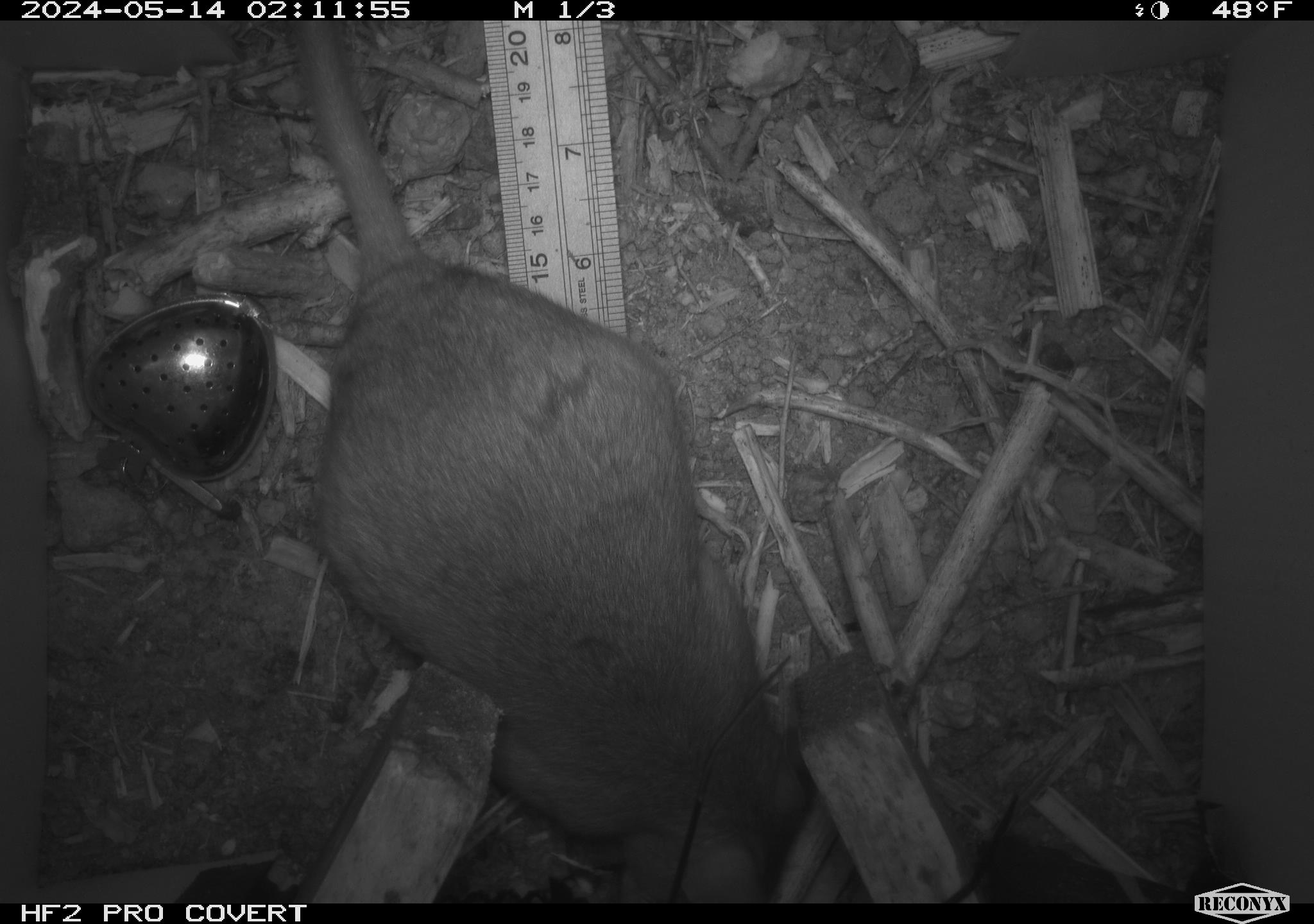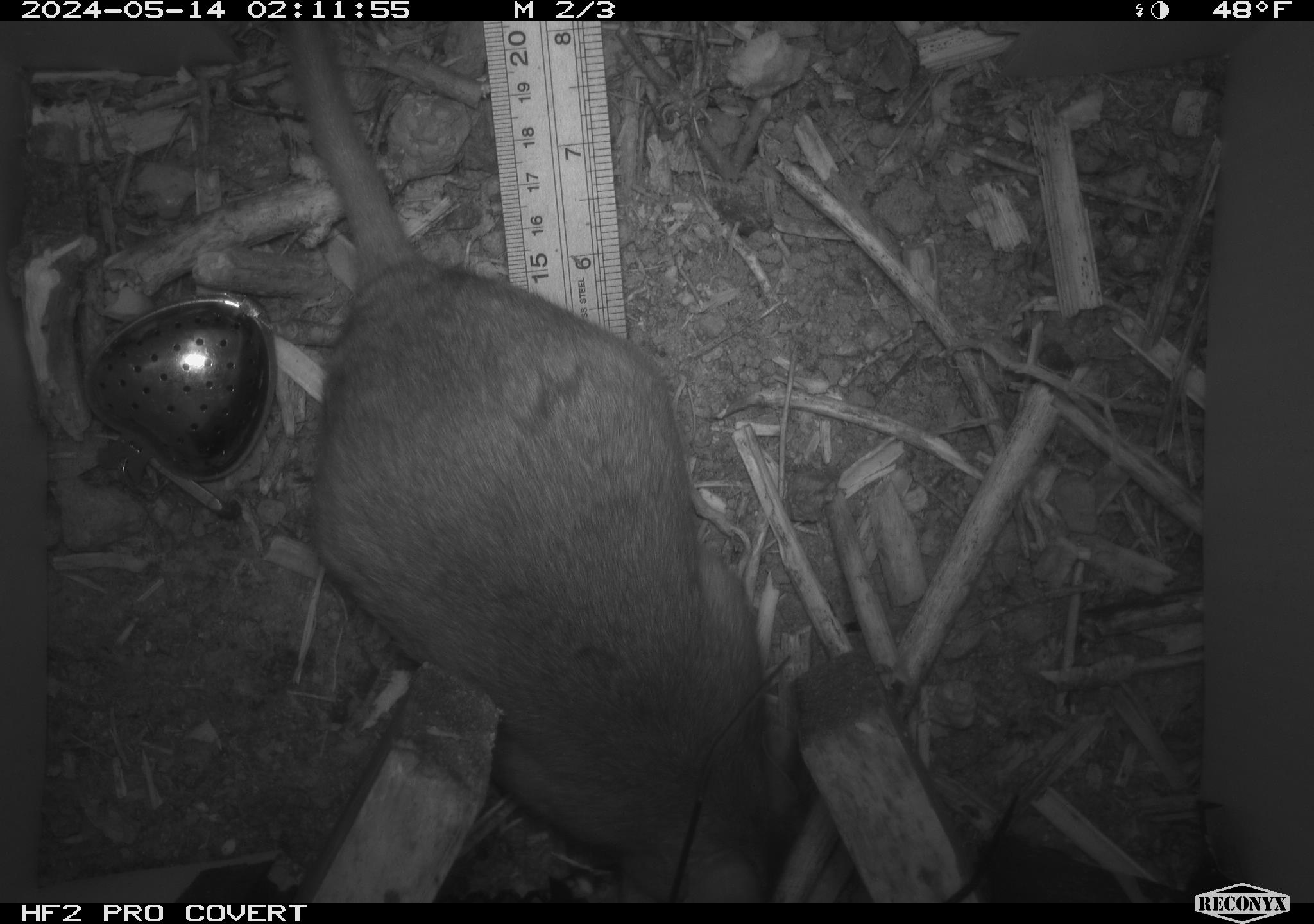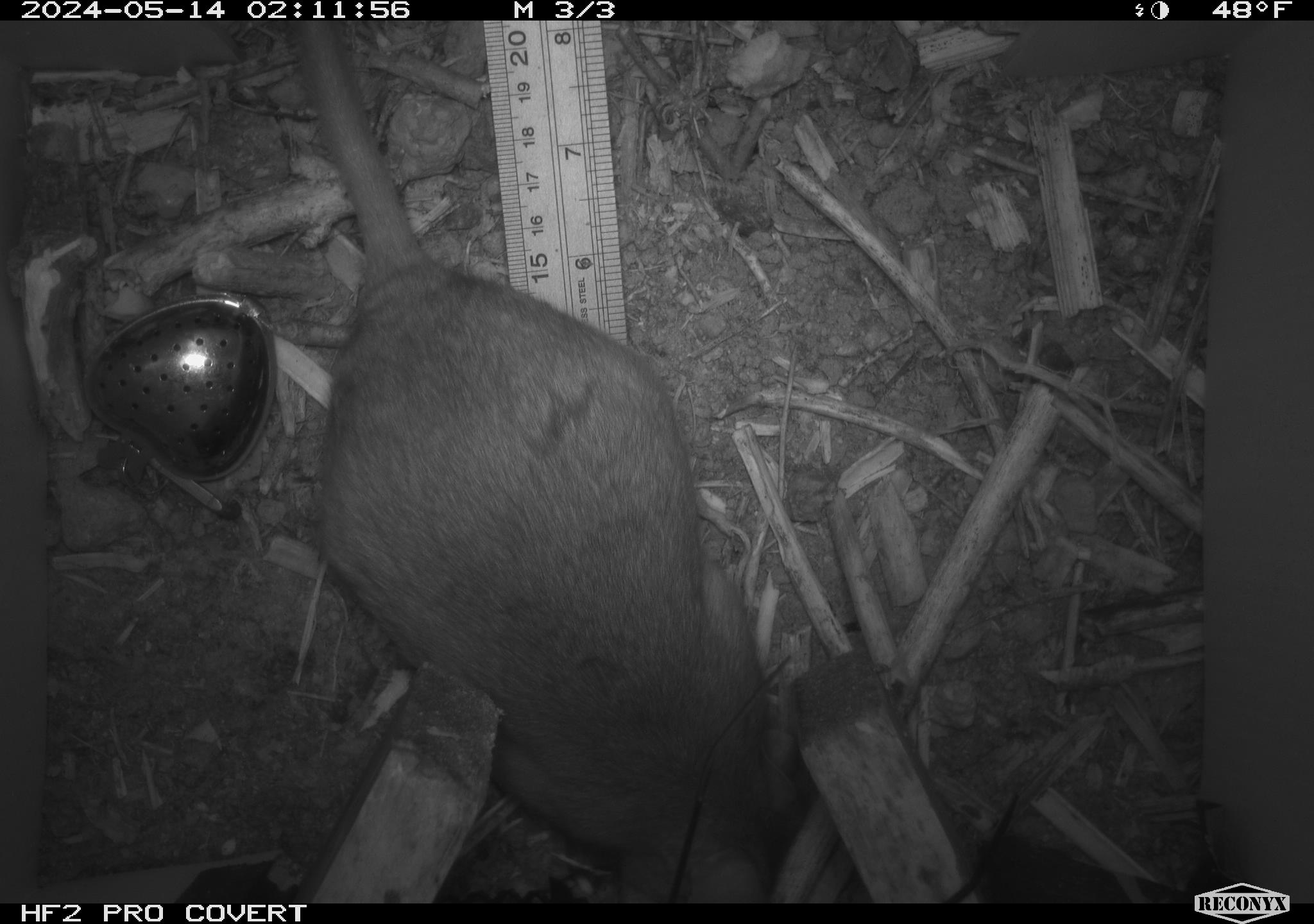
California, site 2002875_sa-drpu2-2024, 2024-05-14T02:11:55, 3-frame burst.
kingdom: Animalia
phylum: Chordata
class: Mammalia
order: Rodentia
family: Cricetidae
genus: Neotoma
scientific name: Neotoma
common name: pack rat or woodrat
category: neotoma species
Neotoma species (pack rat or woodrat) (Neotoma).